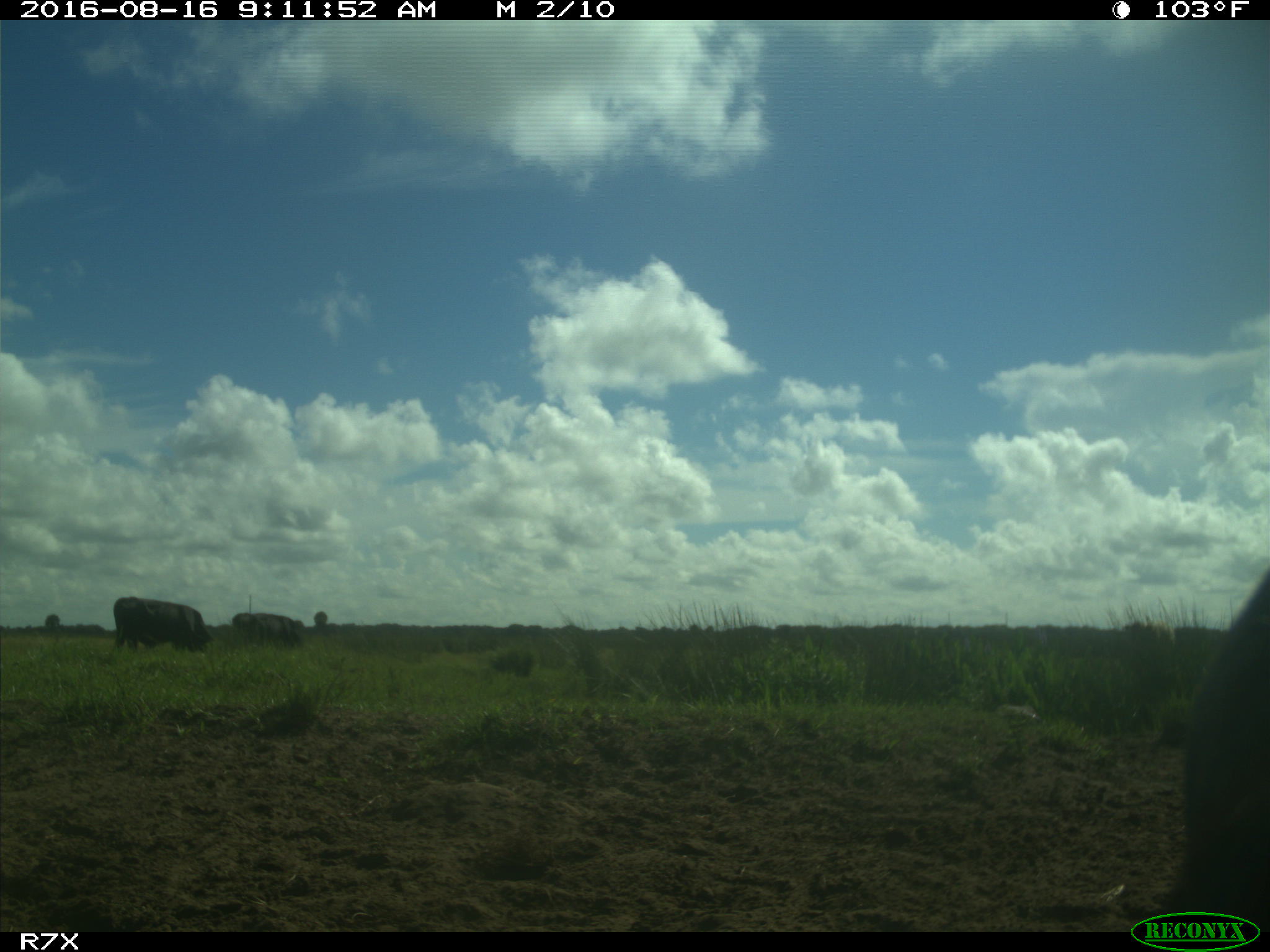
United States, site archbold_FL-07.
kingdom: Animalia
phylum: Chordata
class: Mammalia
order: Artiodactyla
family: Bovidae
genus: Bos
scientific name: Bos taurus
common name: domestic cow